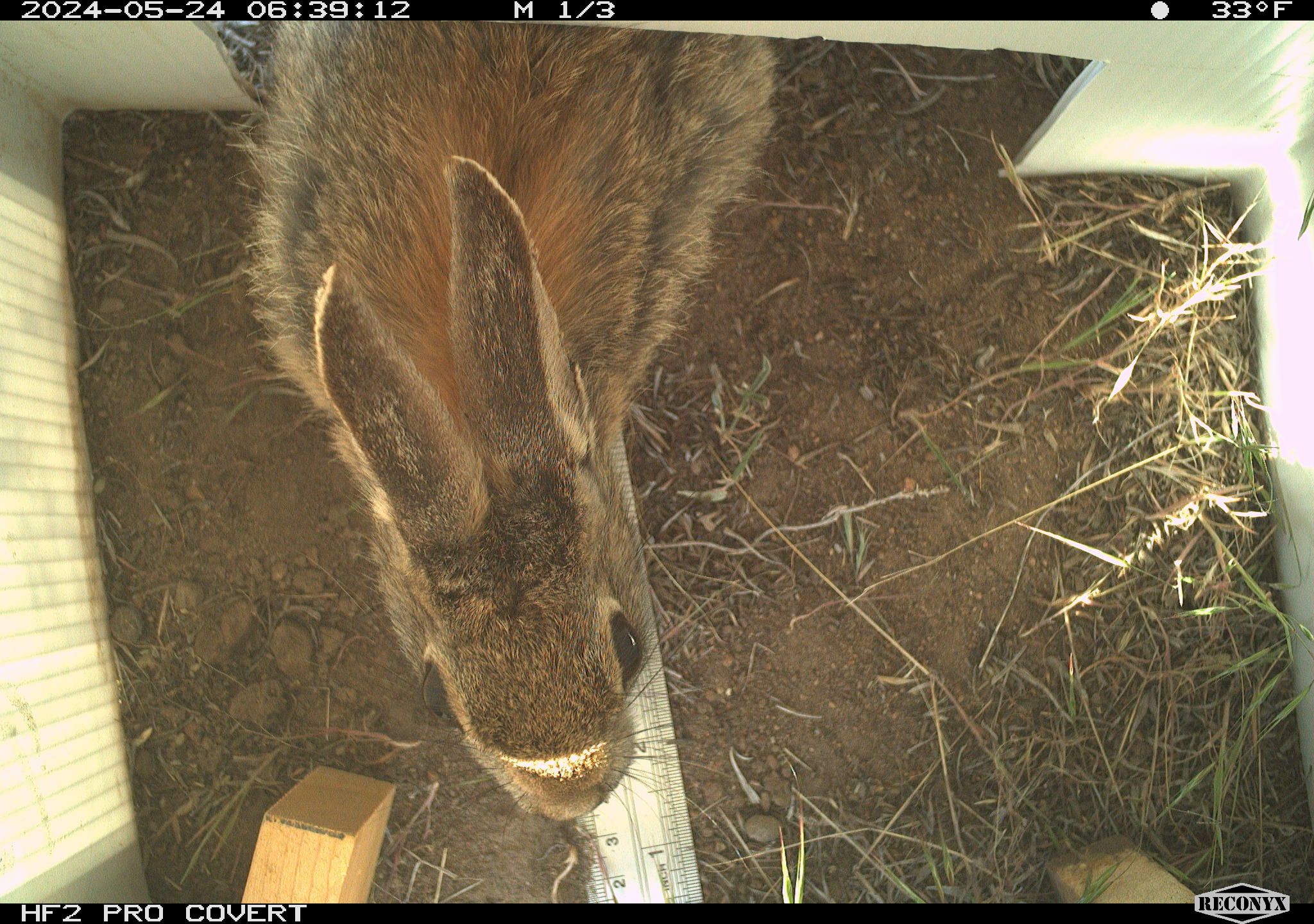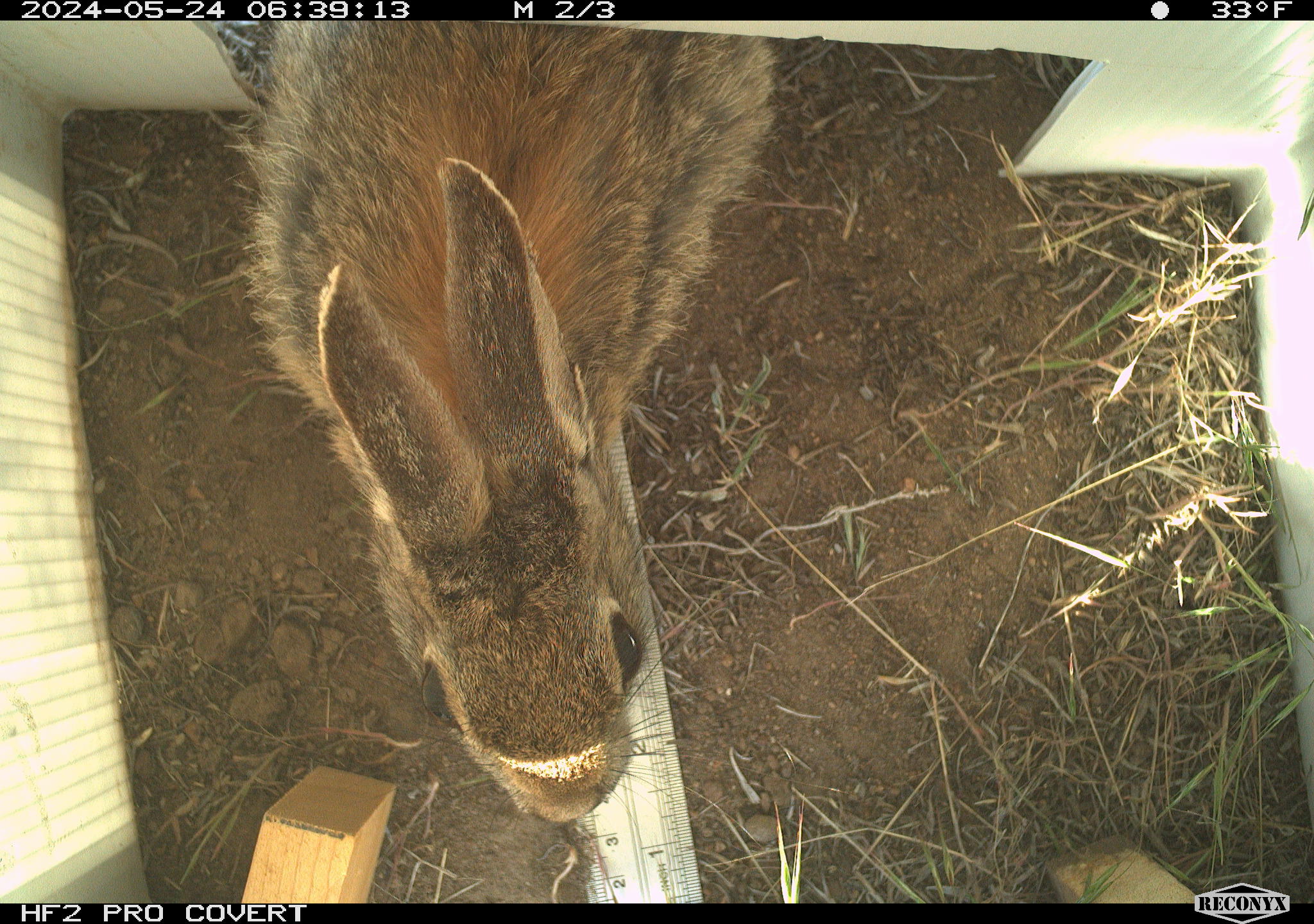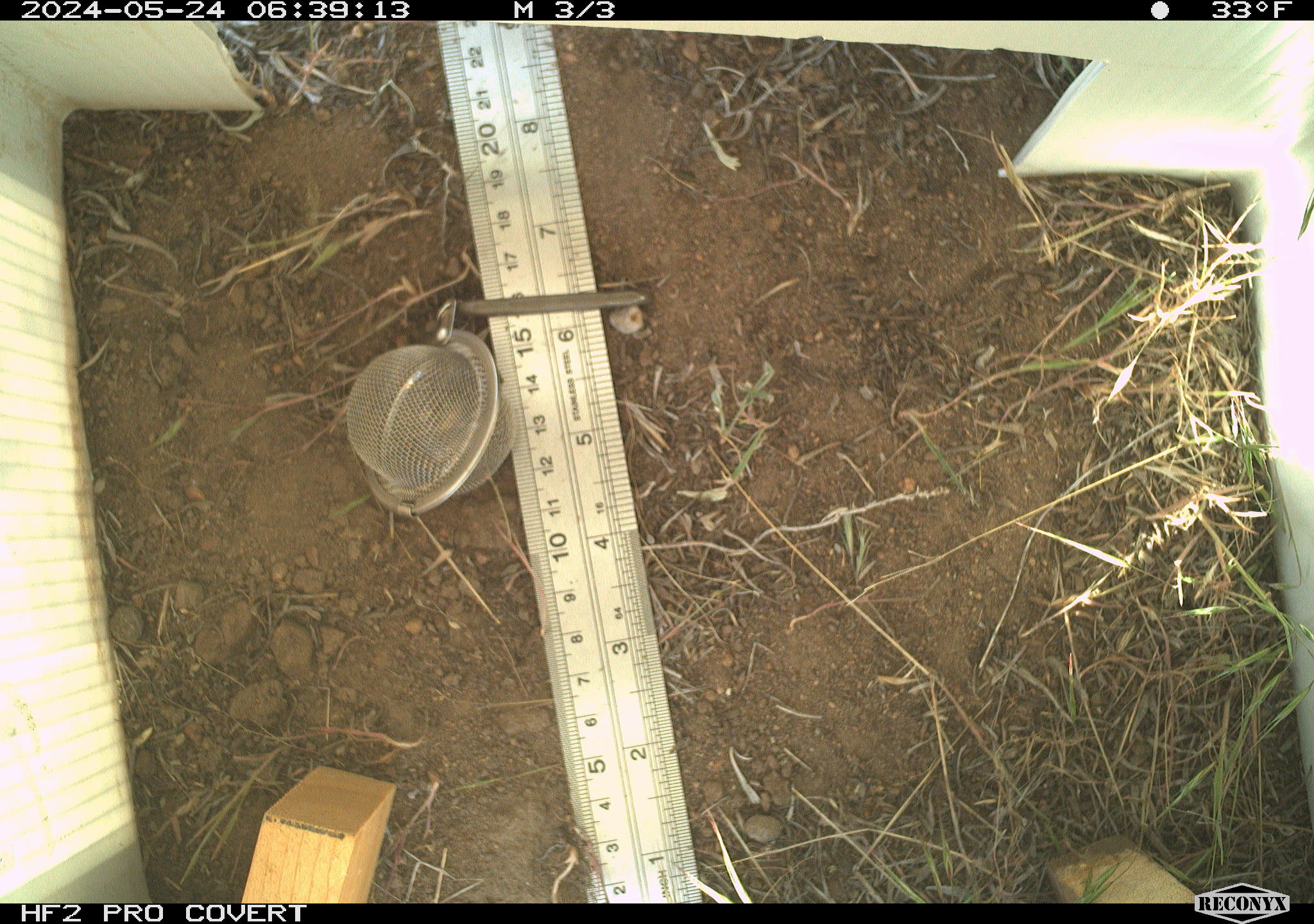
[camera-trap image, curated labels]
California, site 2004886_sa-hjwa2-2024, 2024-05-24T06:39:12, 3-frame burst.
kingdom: Animalia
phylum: Chordata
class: Mammalia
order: Lagomorpha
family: Leporidae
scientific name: Leporidae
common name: rabbit or hare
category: rabbit and hare family